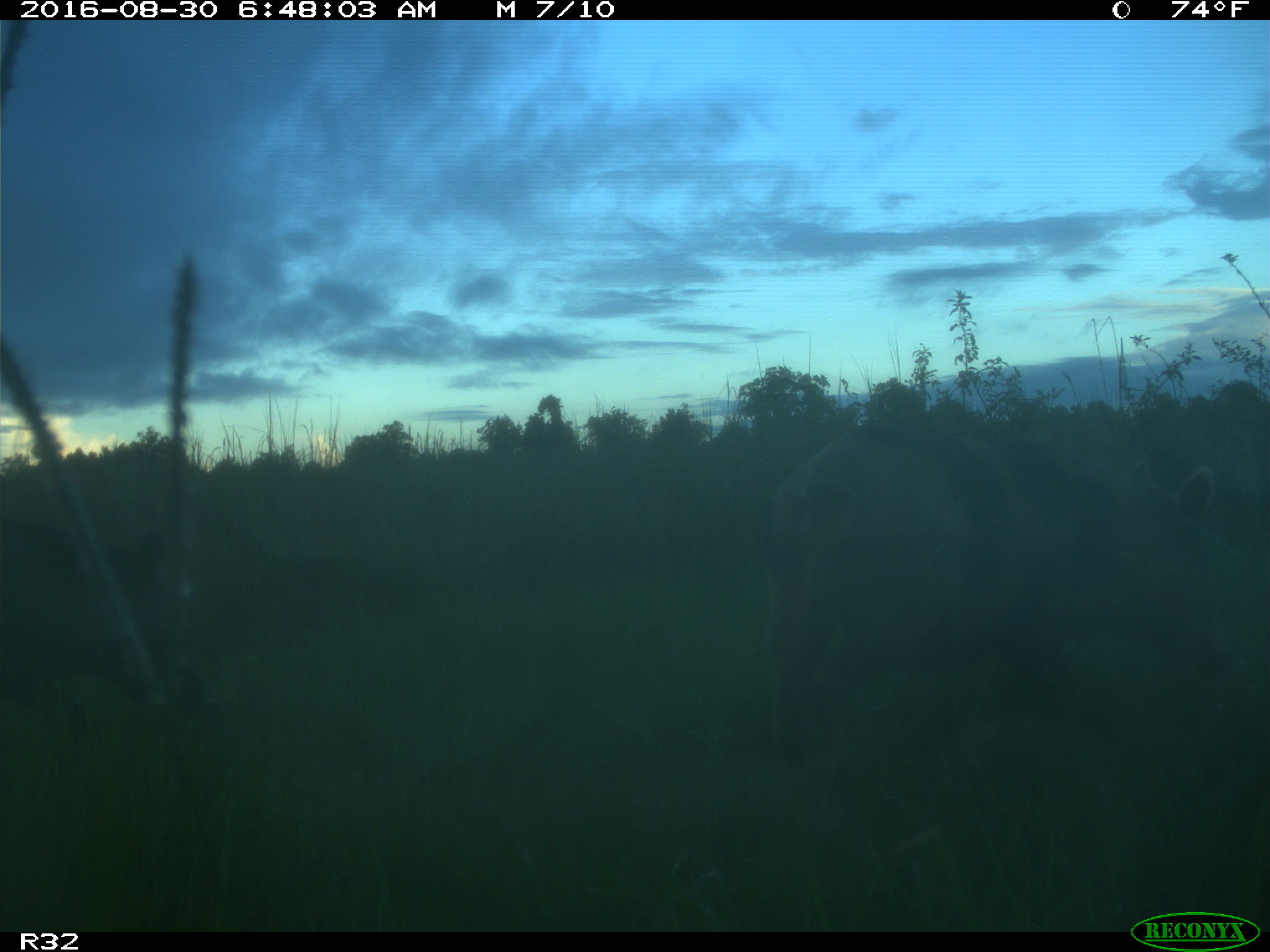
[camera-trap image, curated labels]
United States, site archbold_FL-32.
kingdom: Animalia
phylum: Chordata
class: Mammalia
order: Artiodactyla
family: Suidae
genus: Sus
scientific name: Sus scrofa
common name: wild boar